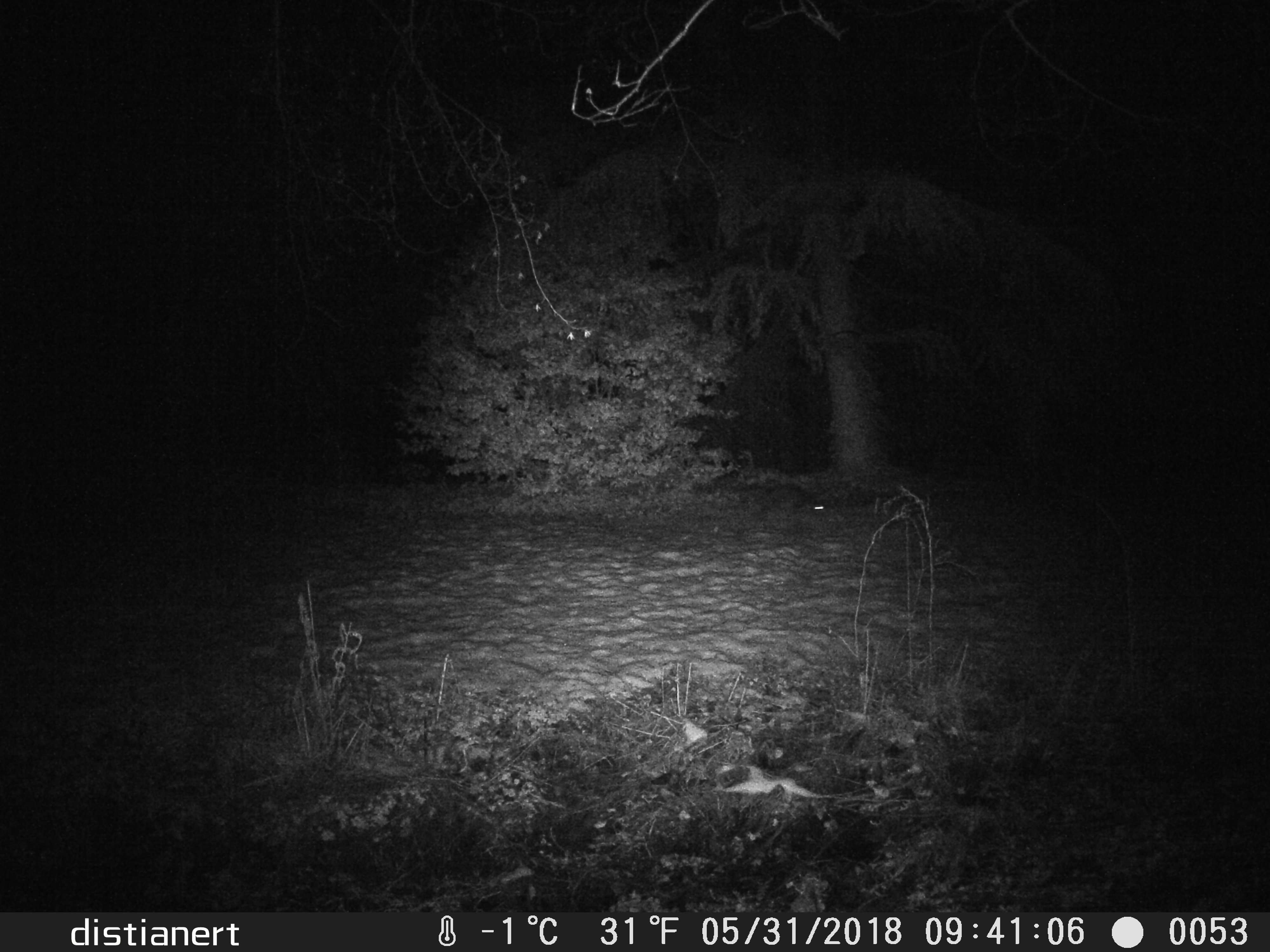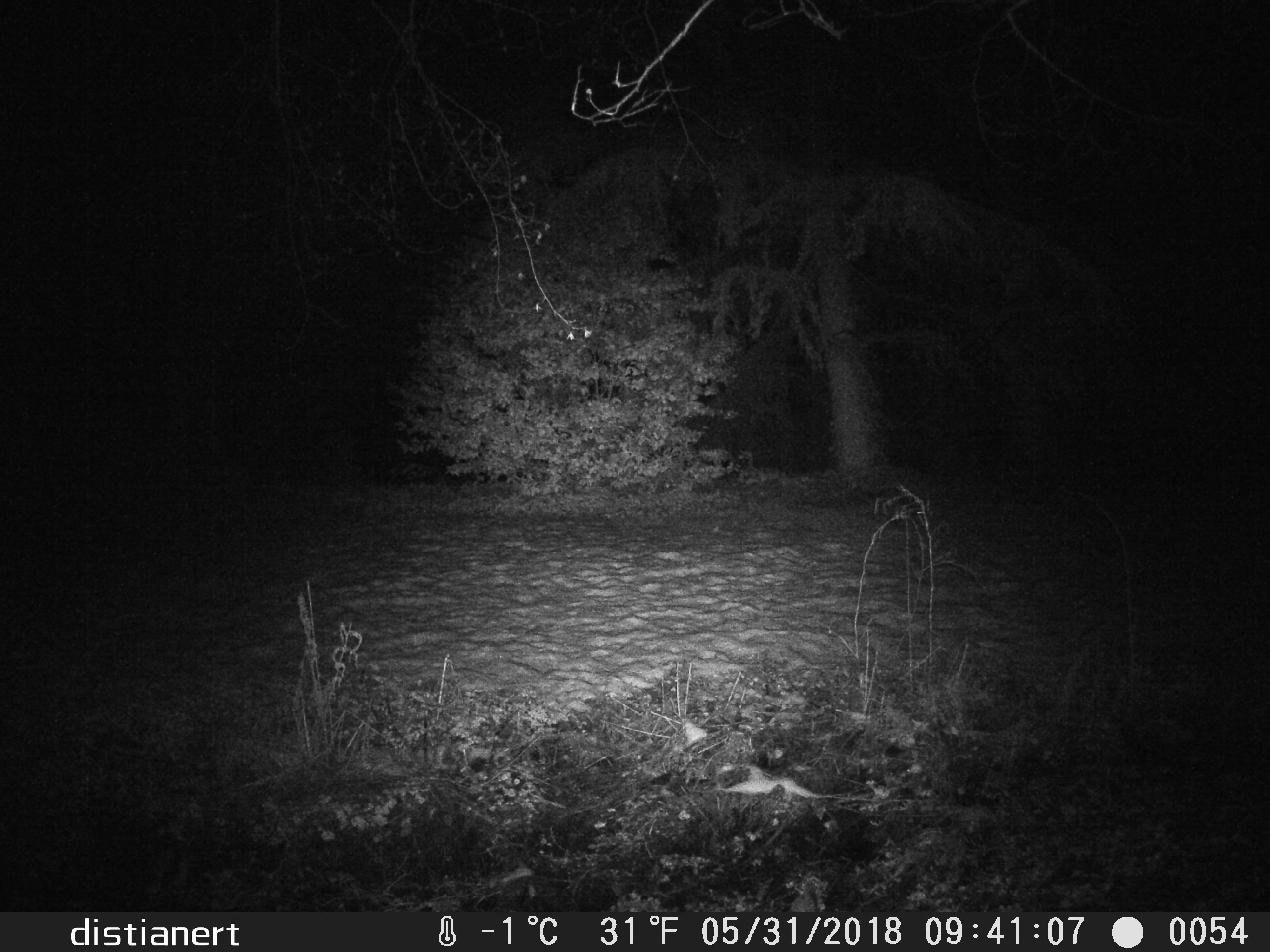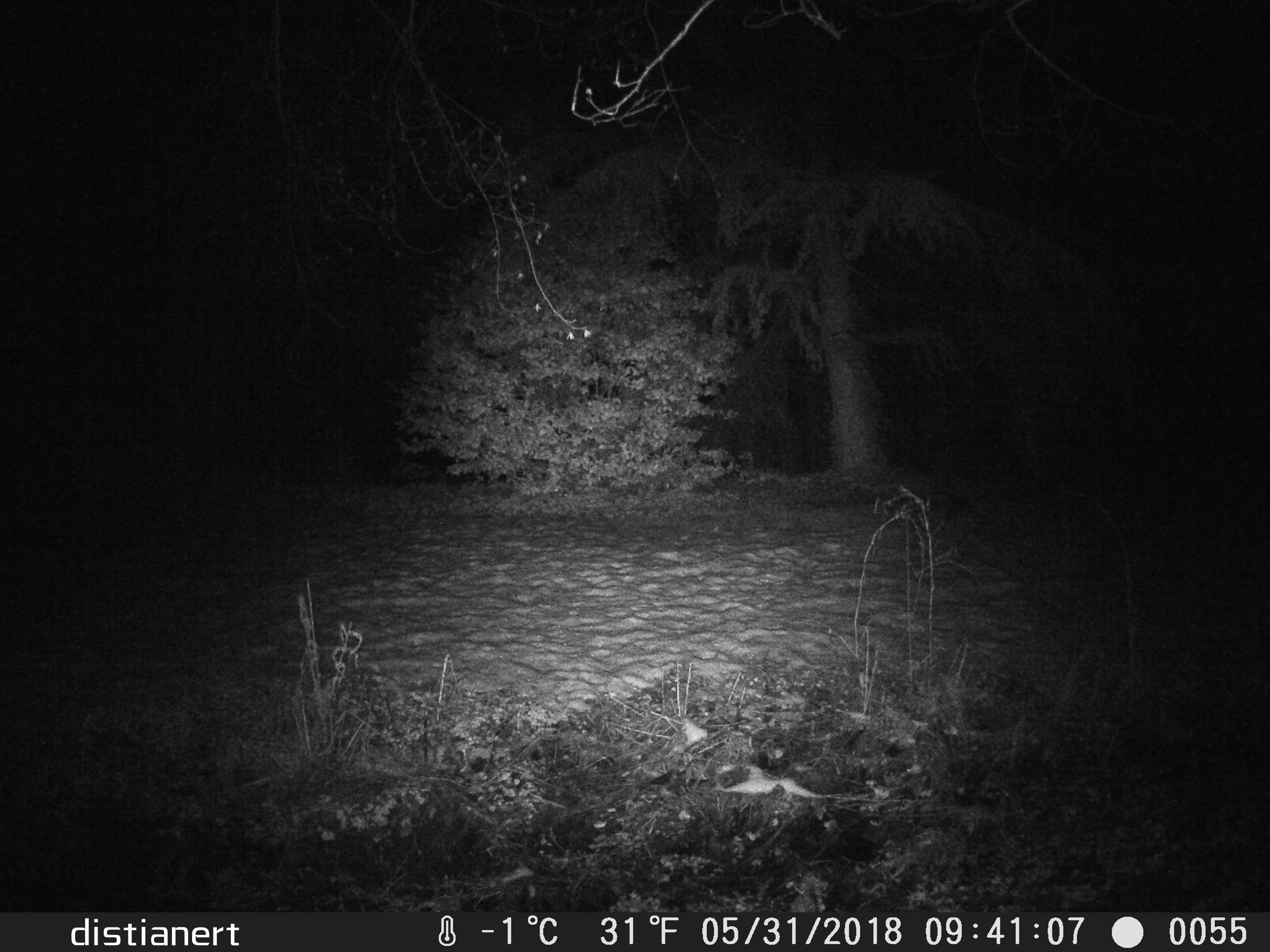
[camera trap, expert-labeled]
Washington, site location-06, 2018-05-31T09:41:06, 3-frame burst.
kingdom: Animalia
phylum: Chordata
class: Mammalia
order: Carnivora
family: Procyonidae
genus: Procyon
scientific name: Procyon lotor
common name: common raccoon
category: raccoon